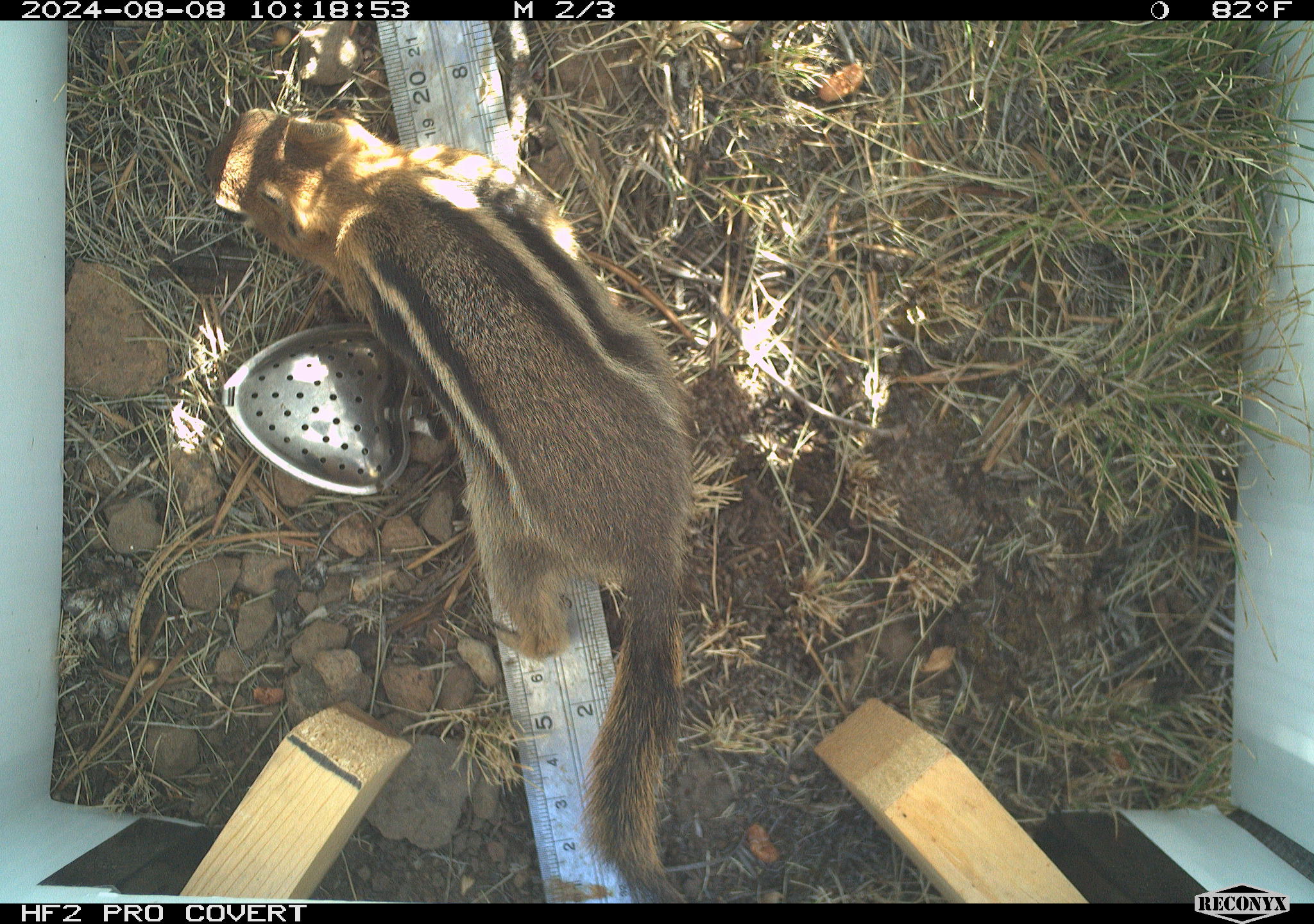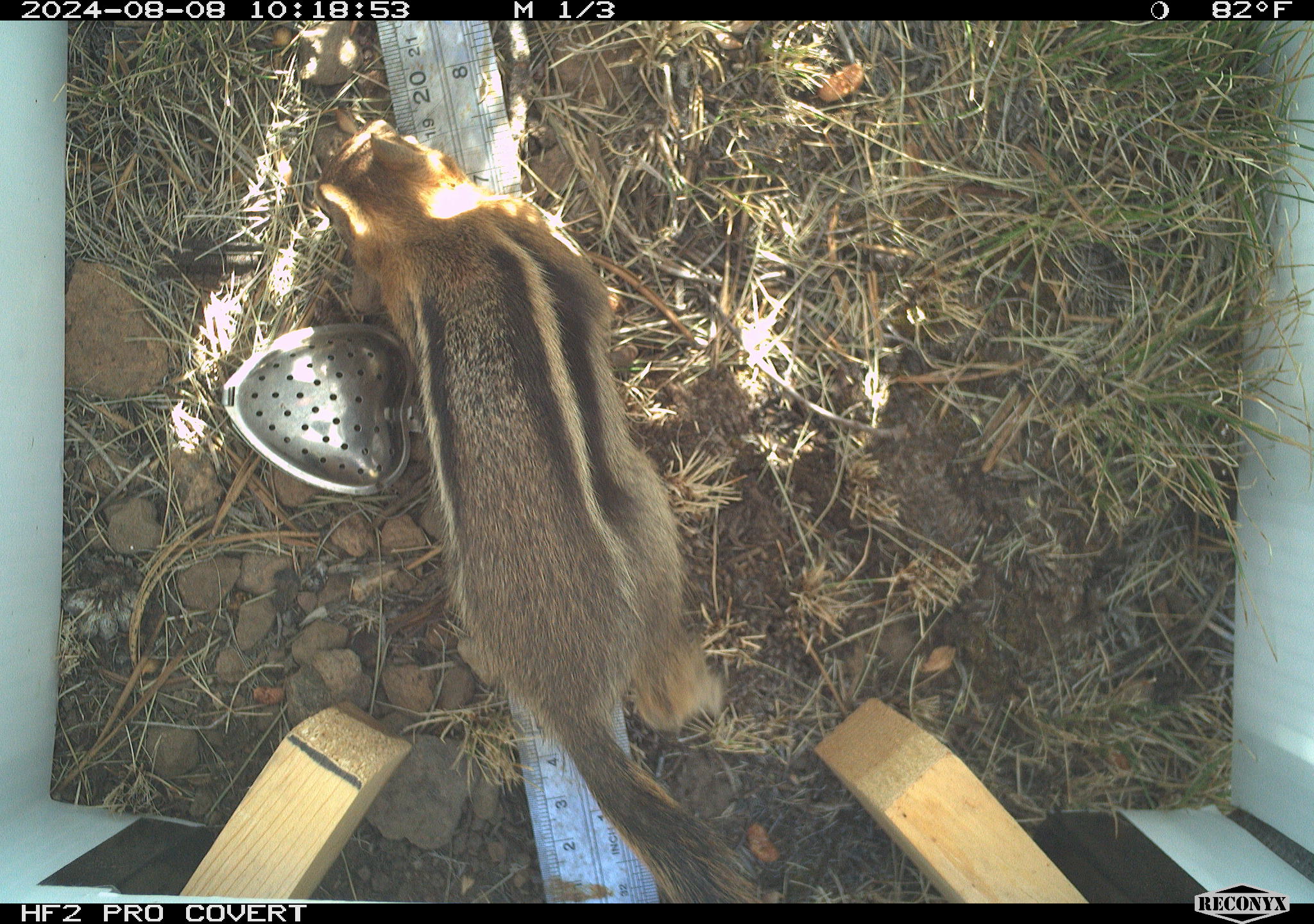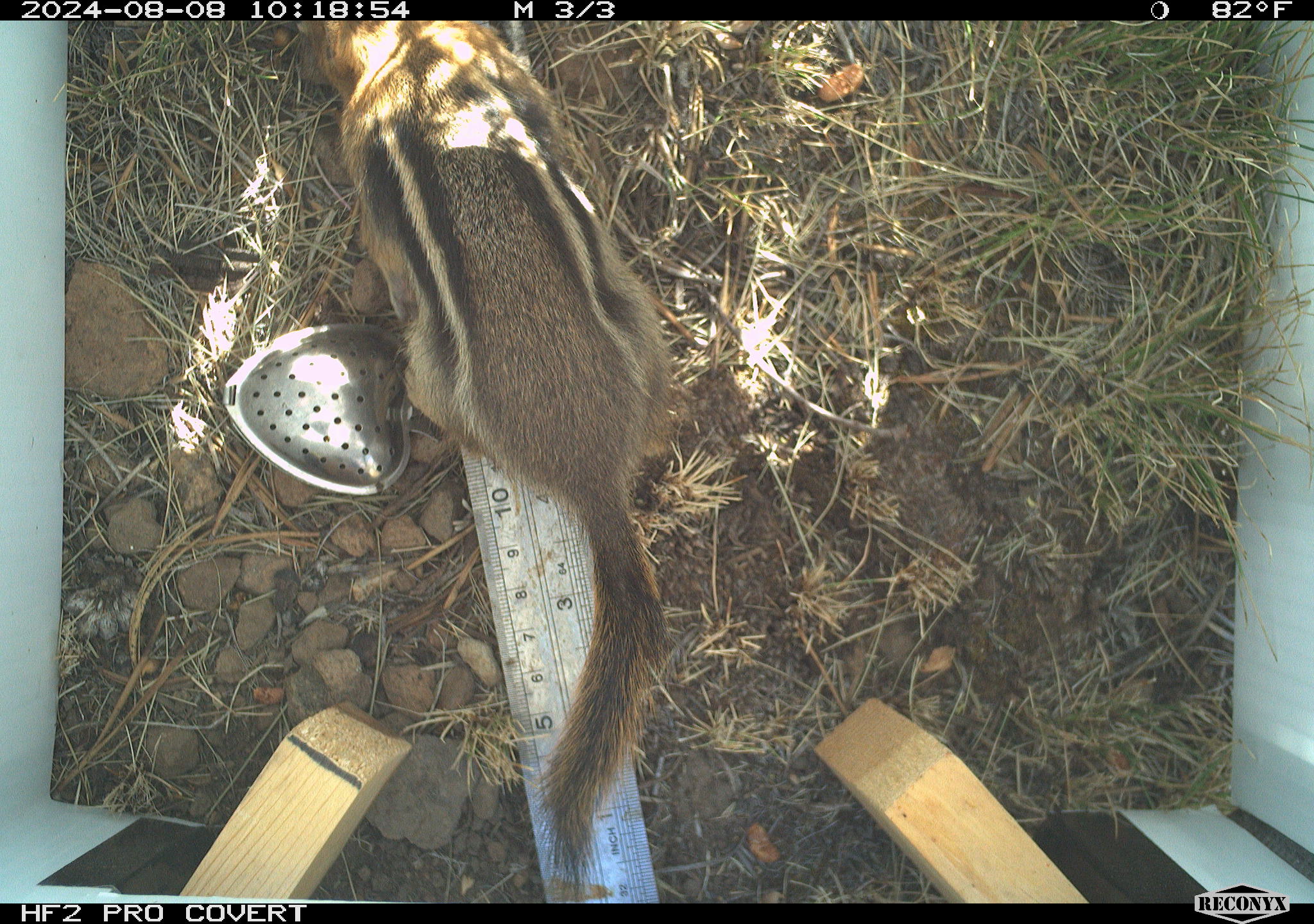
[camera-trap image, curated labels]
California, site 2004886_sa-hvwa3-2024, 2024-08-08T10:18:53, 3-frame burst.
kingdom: Animalia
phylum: Chordata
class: Mammalia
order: Rodentia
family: Sciuridae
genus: Callospermophilus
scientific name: Callospermophilus lateralis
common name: golden mantled ground squirrel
Golden mantled ground squirrel (Callospermophilus lateralis).